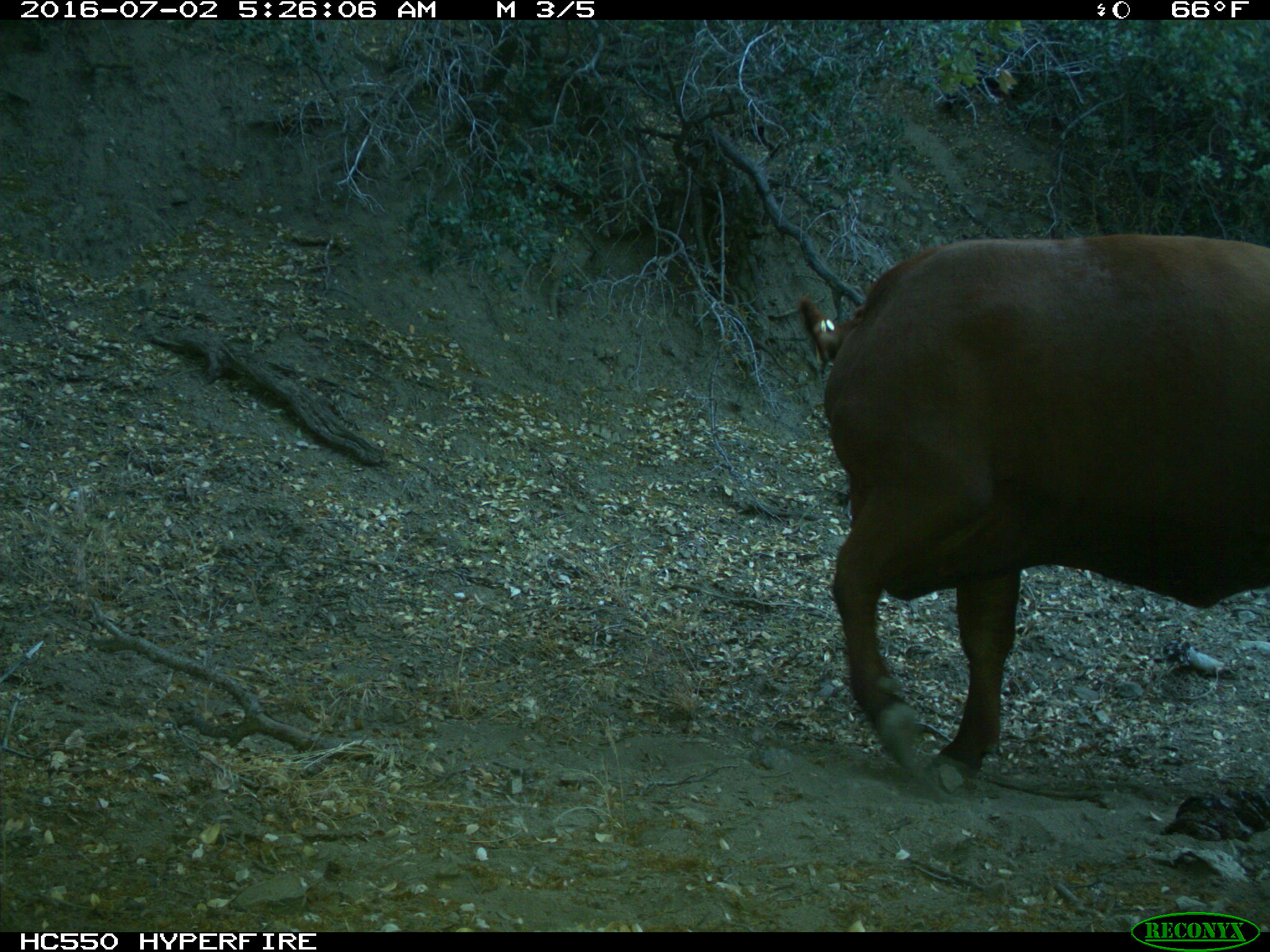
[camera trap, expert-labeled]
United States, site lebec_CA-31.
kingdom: Animalia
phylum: Chordata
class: Mammalia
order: Artiodactyla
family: Bovidae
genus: Bos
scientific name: Bos taurus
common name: domestic cow